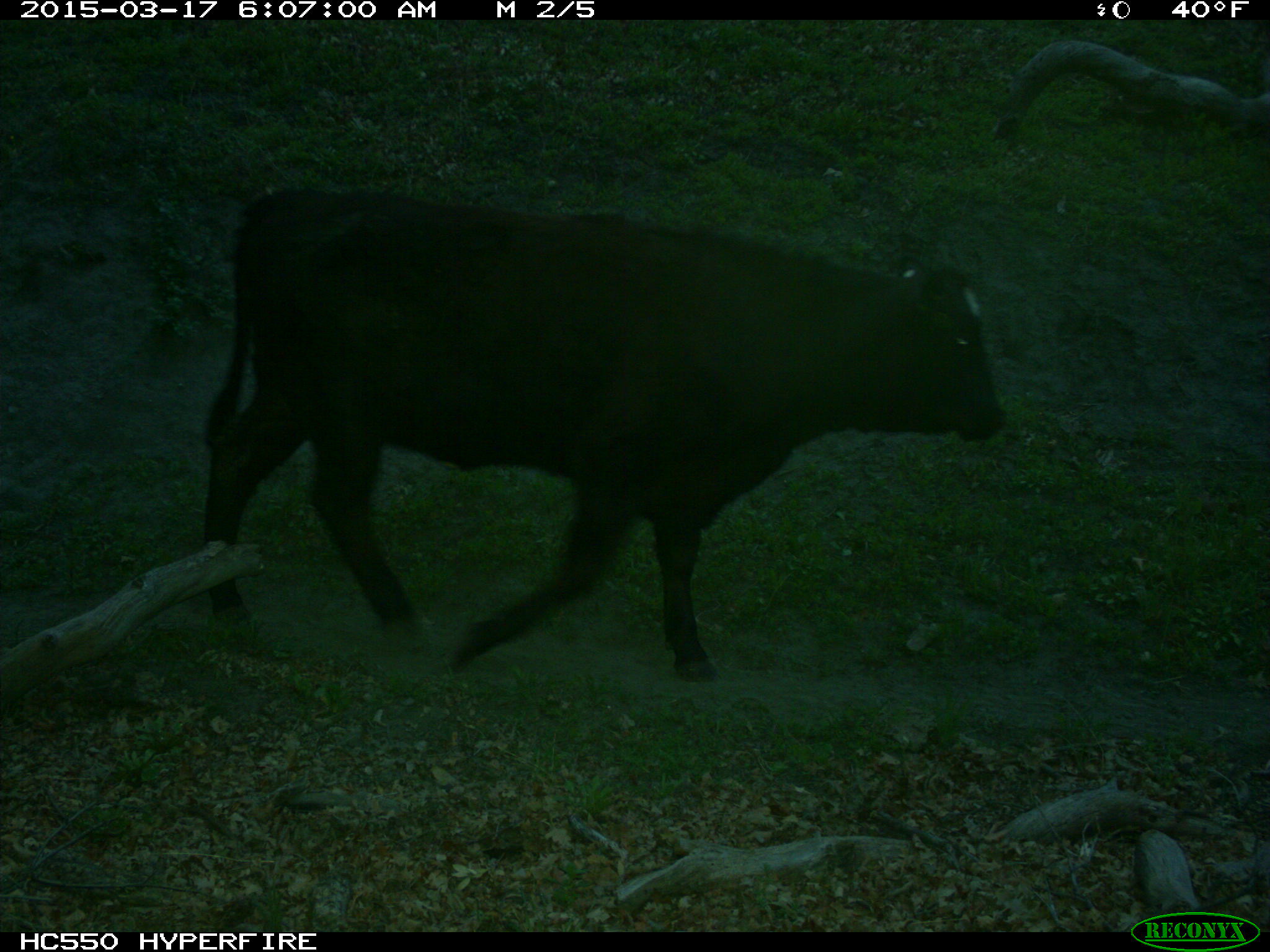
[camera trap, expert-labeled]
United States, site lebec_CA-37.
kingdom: Animalia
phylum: Chordata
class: Mammalia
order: Artiodactyla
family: Bovidae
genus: Bos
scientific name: Bos taurus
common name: domestic cow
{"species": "Bos taurus (domestic cow)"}